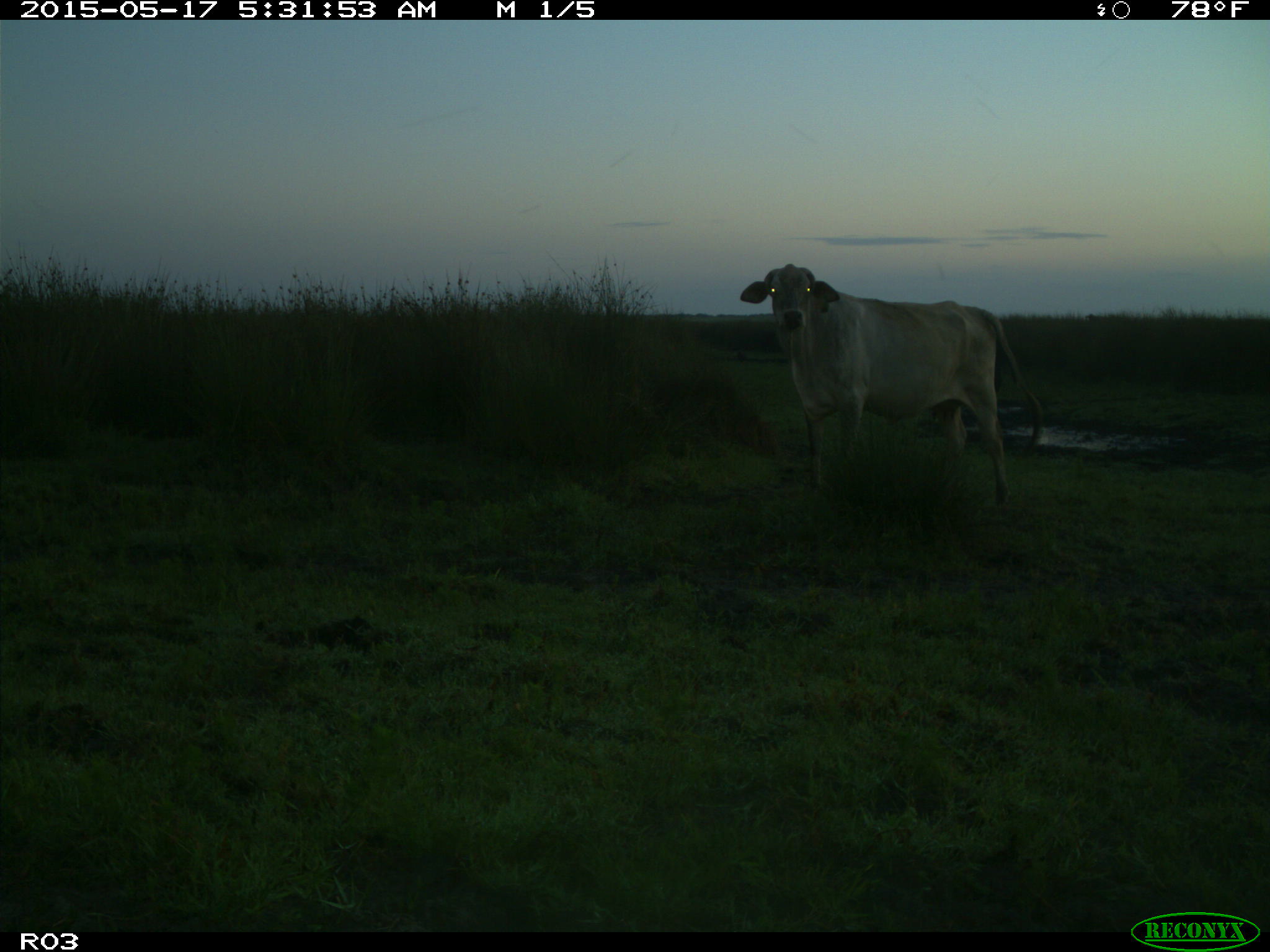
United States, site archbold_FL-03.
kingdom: Animalia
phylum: Chordata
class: Mammalia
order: Artiodactyla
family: Bovidae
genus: Bos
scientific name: Bos taurus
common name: domestic cow